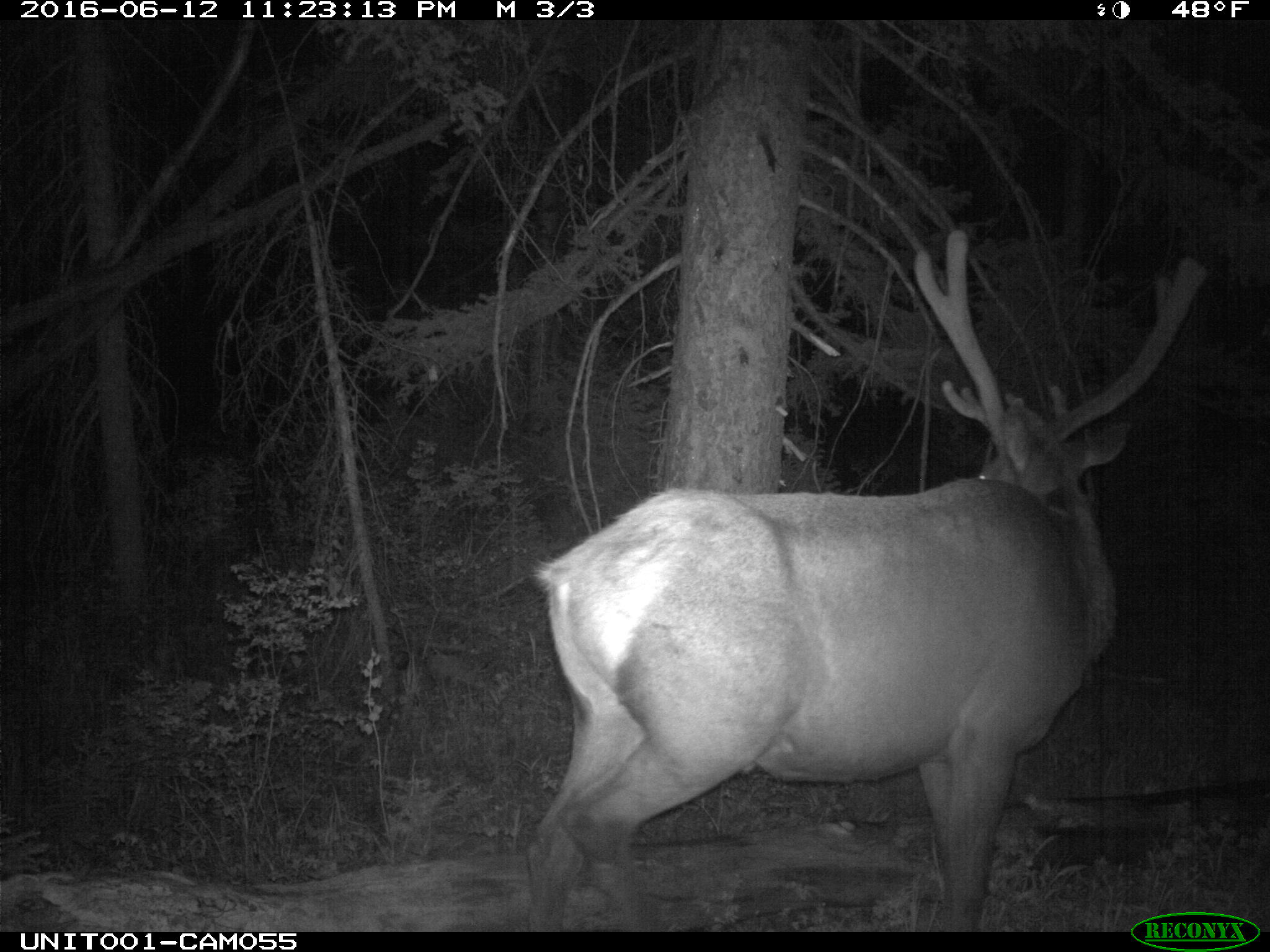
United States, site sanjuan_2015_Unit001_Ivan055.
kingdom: Animalia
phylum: Chordata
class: Mammalia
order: Artiodactyla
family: Cervidae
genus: Cervus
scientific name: Cervus elaphus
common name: red deer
Cervus elaphus (red deer).